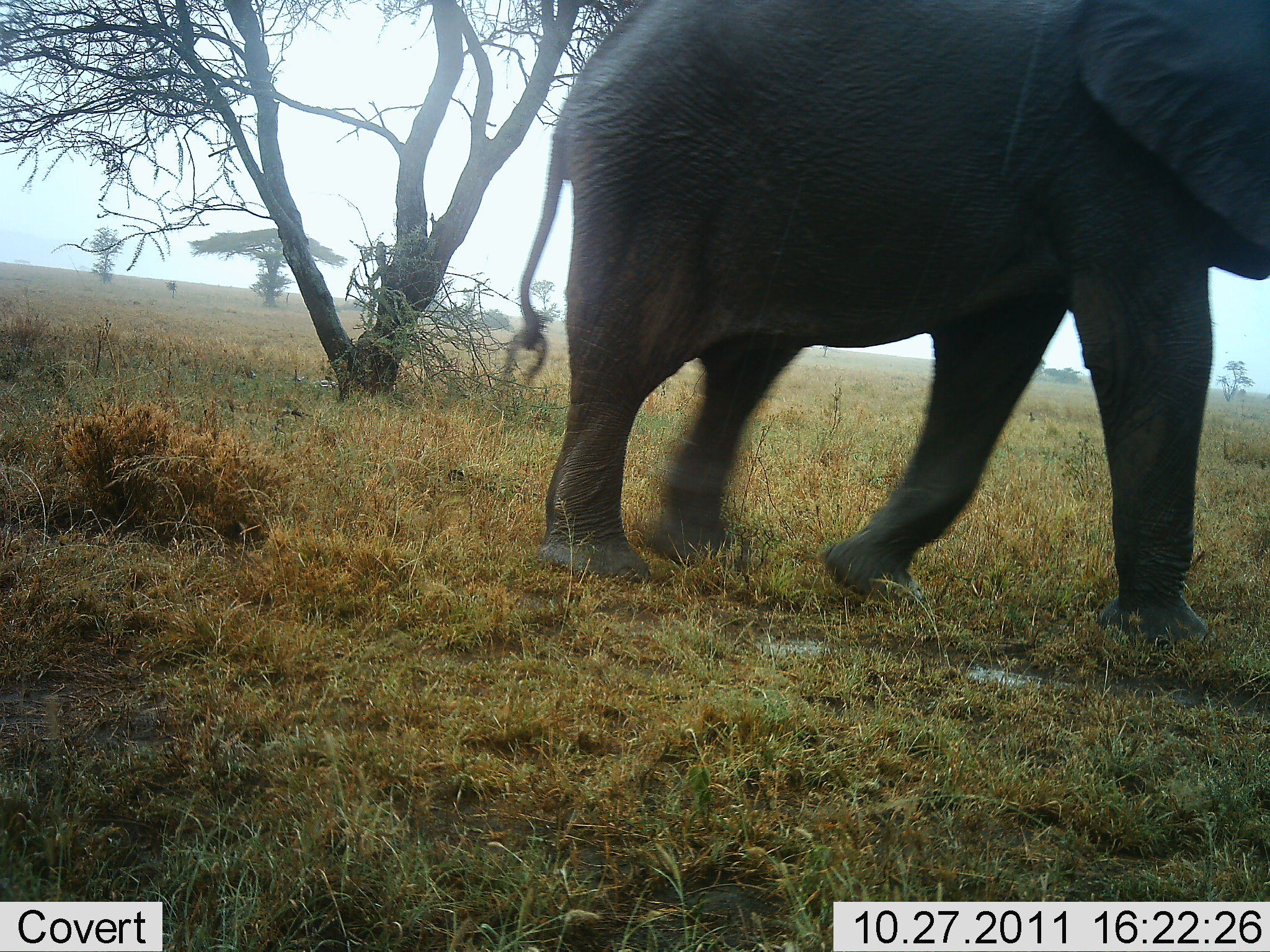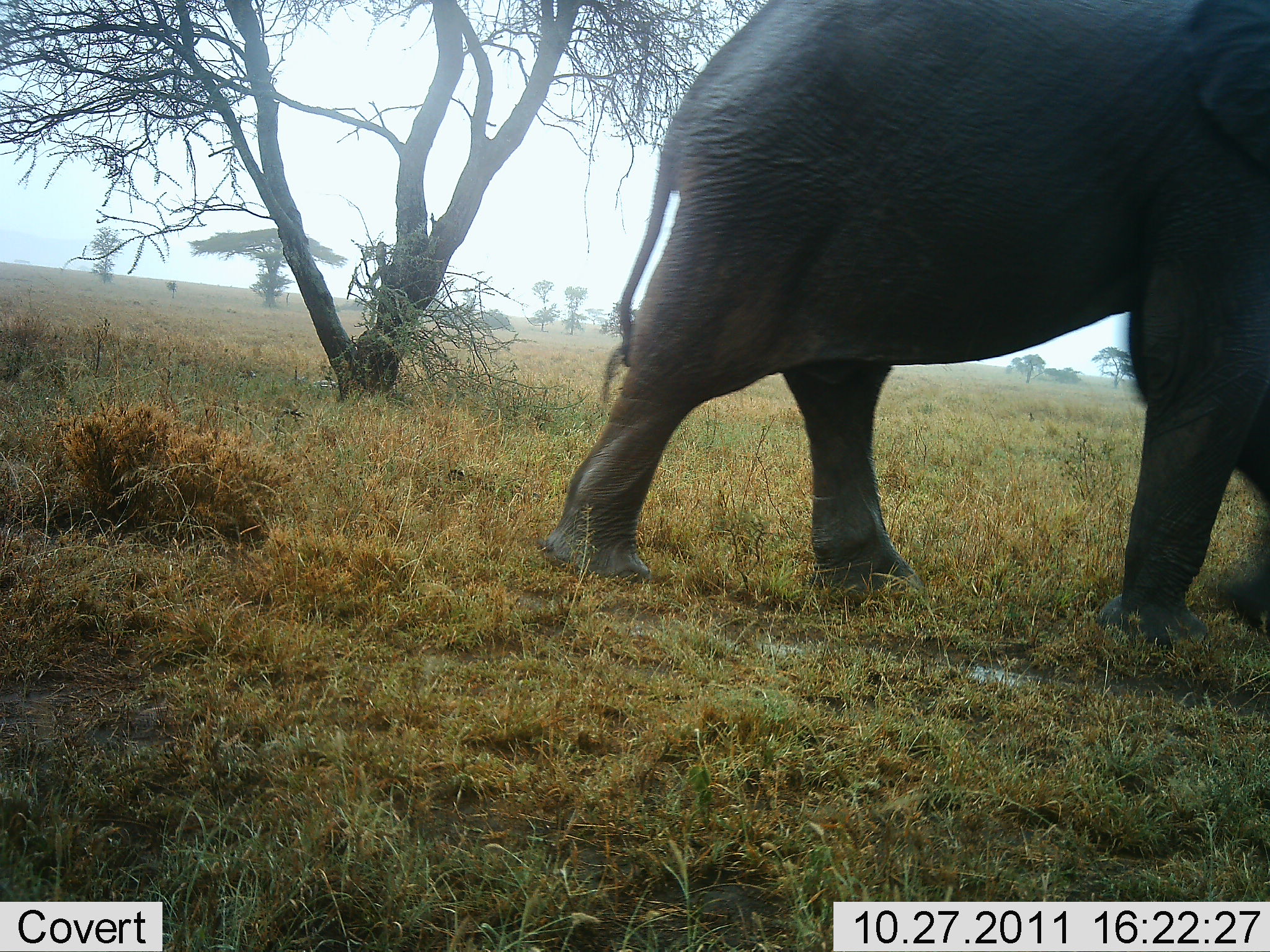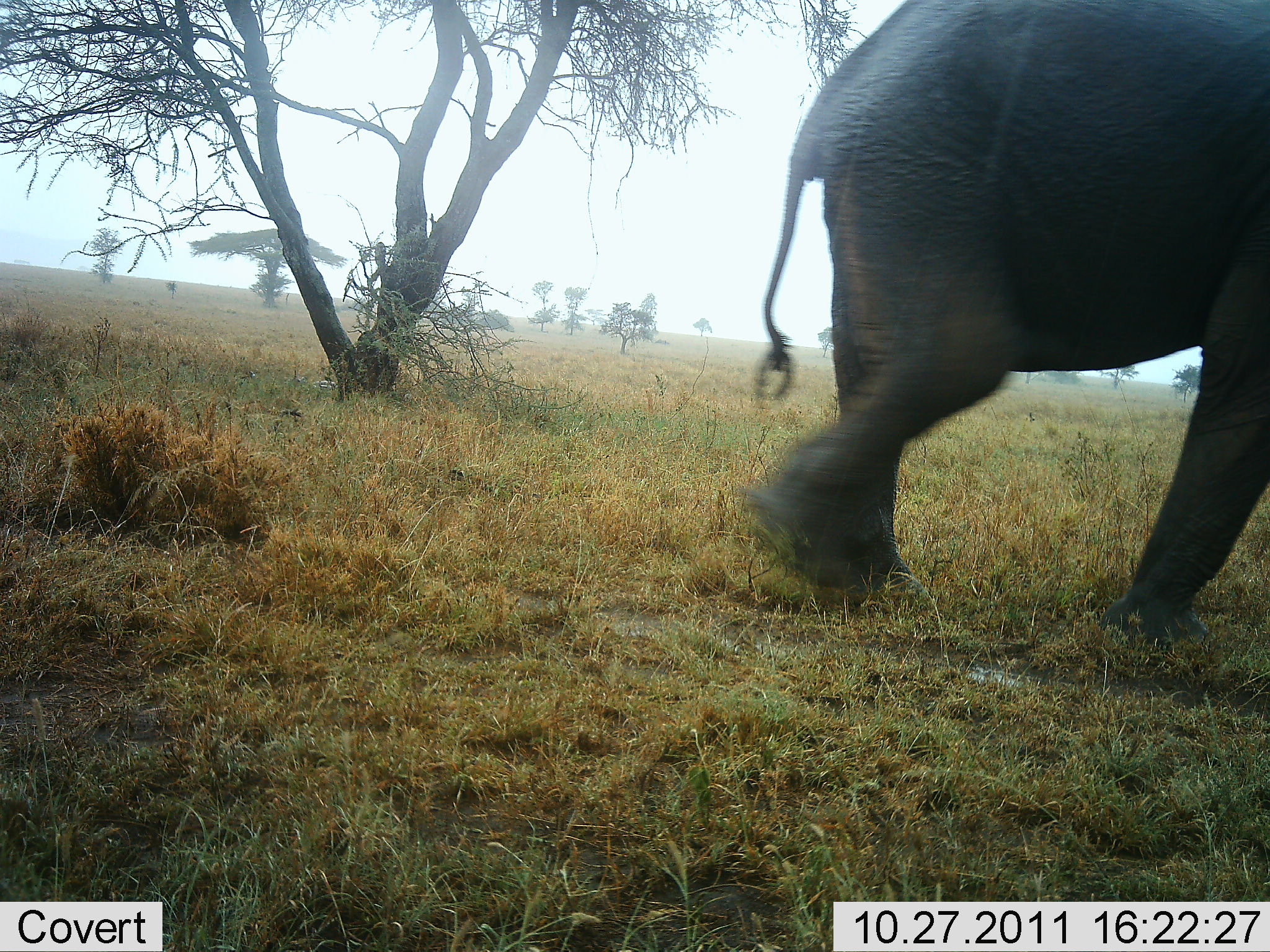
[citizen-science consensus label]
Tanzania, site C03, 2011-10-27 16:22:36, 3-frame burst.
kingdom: Animalia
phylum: Chordata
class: Mammalia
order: Proboscidea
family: Elephantidae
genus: Loxodonta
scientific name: Loxodonta africana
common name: african bush elephant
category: elephant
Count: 1.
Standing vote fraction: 0%.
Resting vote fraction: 0%.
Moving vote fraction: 100%.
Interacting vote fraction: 0%.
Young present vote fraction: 0%.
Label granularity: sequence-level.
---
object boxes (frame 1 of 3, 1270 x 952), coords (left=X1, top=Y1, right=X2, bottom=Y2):
animal: (left=504, top=0, right=1270, bottom=651)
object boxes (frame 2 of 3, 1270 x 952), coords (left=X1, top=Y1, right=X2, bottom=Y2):
animal: (left=542, top=0, right=1270, bottom=648)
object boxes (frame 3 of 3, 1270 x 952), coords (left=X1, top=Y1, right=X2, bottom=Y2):
animal: (left=741, top=0, right=1270, bottom=651)